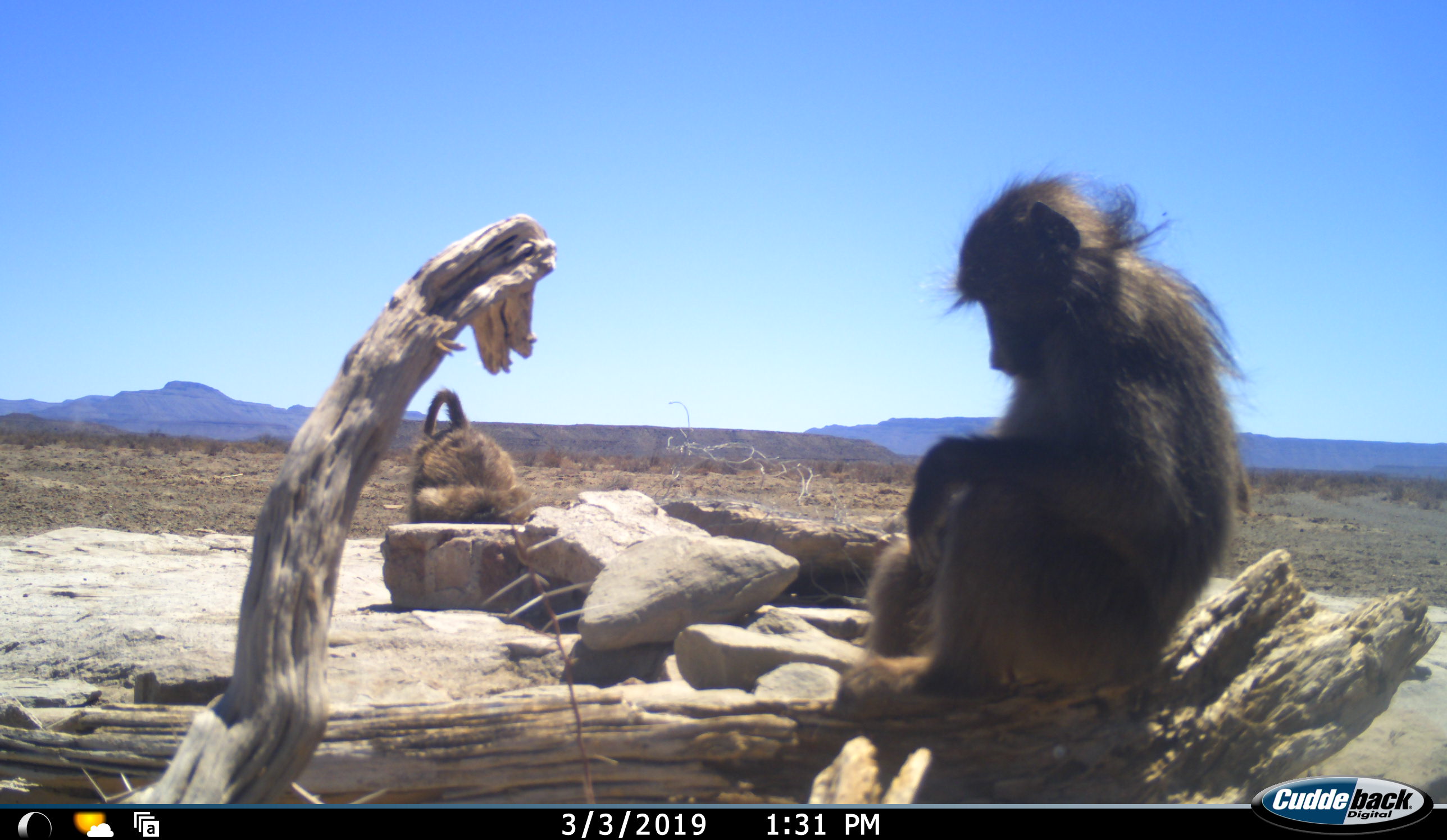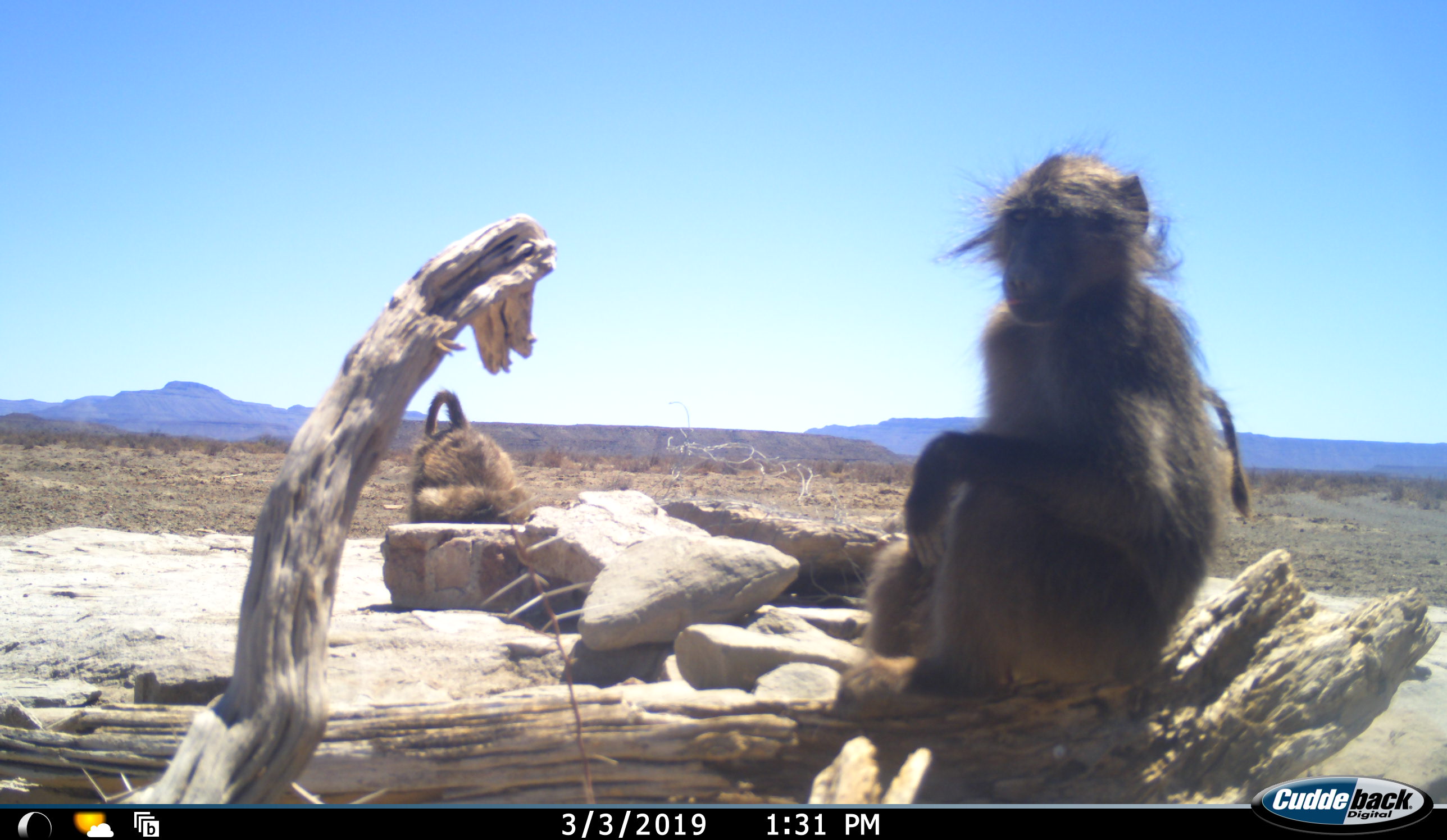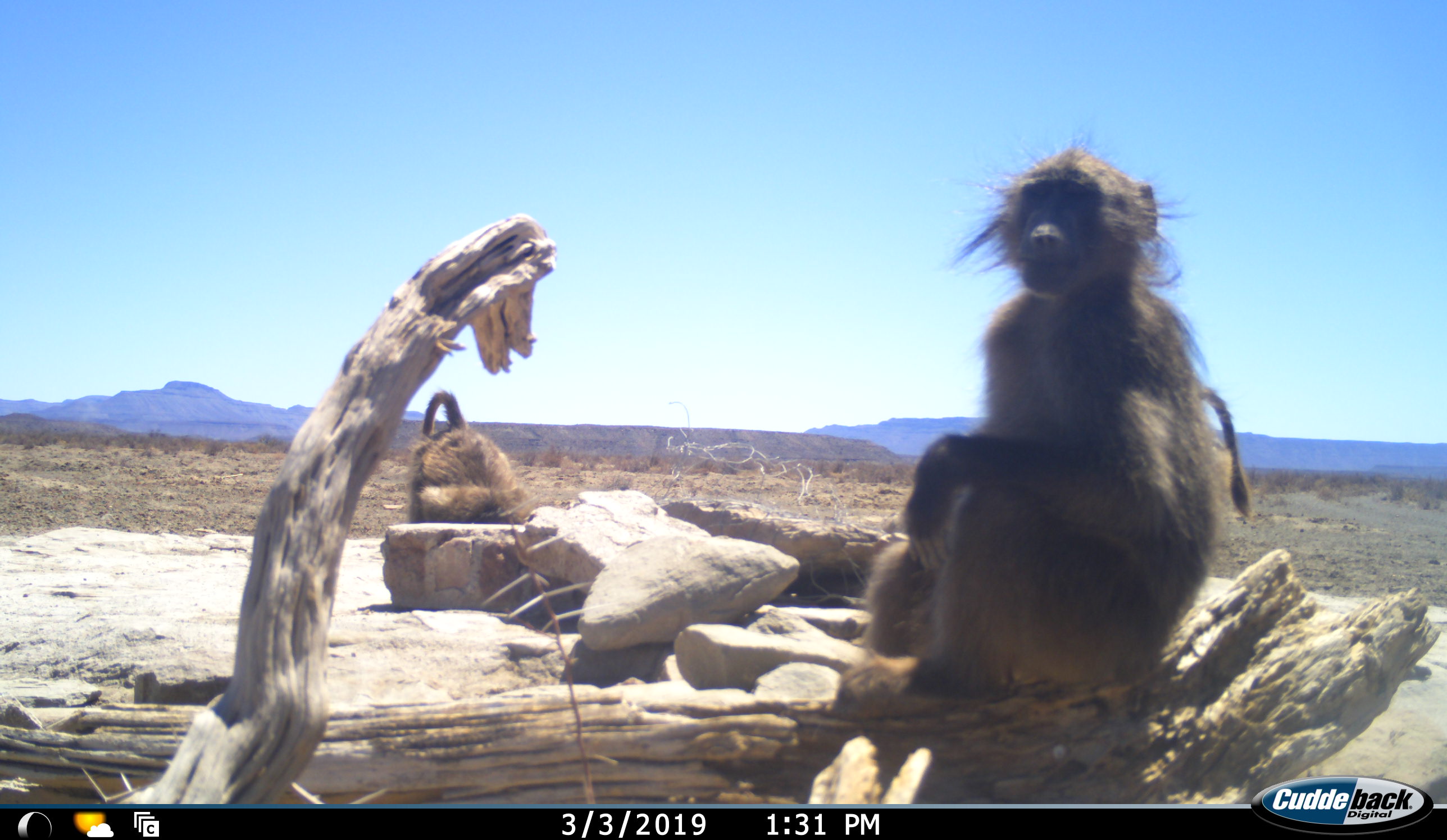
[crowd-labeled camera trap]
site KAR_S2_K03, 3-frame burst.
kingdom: Animalia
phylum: Chordata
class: Mammalia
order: Primates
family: Cercopithecidae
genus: Papio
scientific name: Papio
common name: baboon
Baboon (Papio), count 2. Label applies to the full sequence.